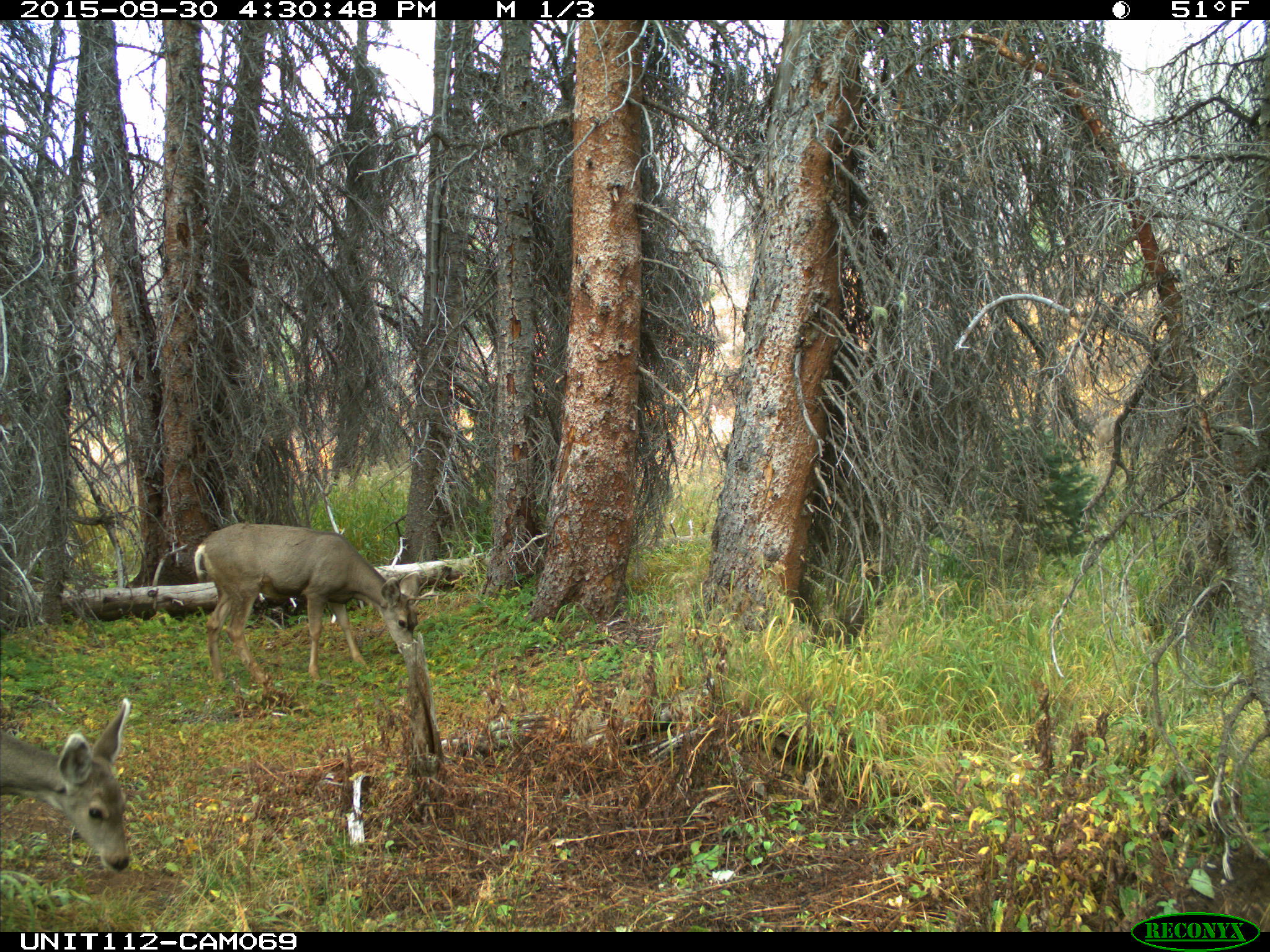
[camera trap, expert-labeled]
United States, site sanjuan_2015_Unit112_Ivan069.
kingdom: Animalia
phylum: Chordata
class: Mammalia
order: Artiodactyla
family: Cervidae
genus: Odocoileus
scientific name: Odocoileus hemionus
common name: mule deer